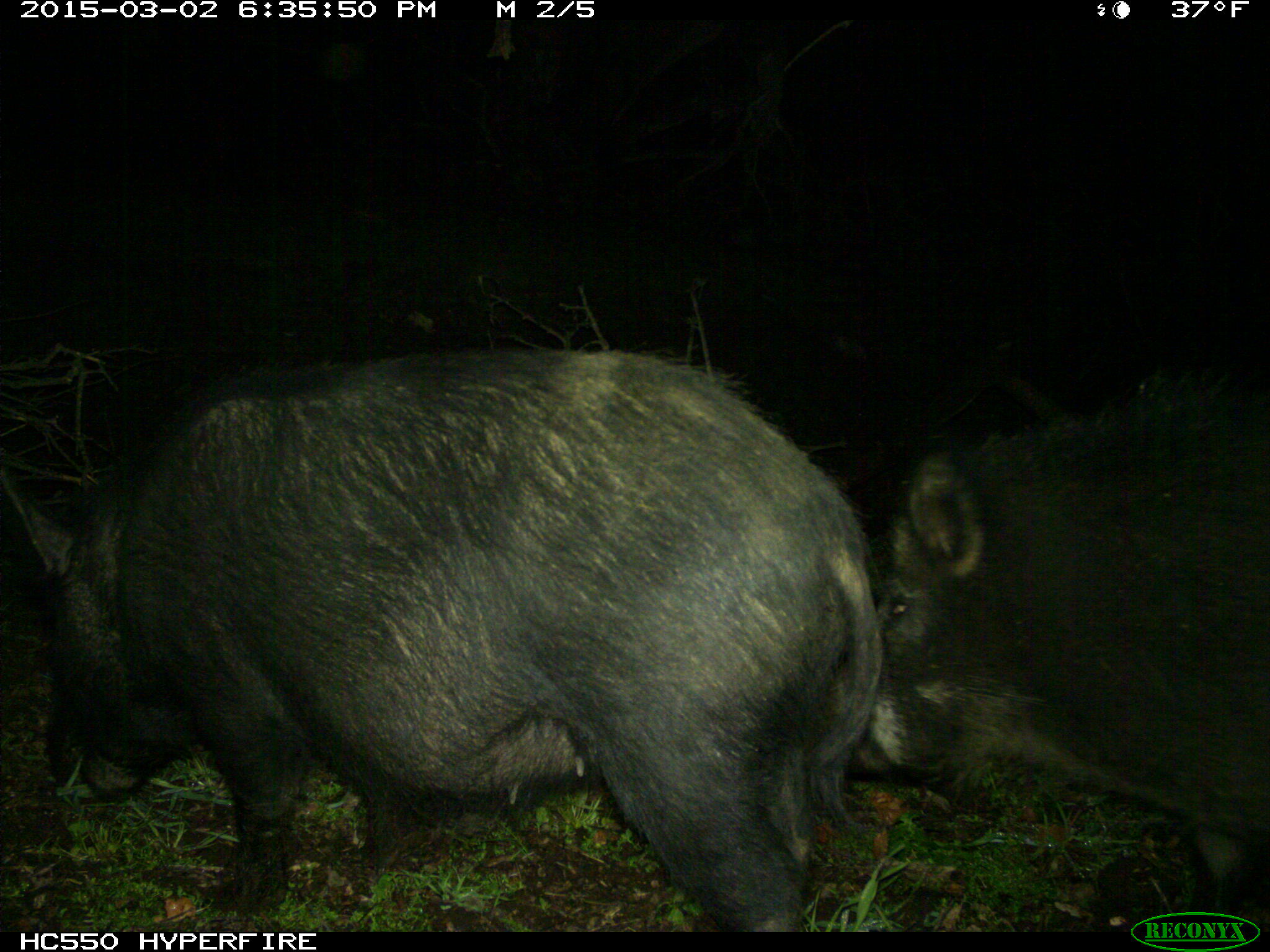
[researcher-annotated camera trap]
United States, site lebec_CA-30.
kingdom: Animalia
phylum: Chordata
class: Mammalia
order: Artiodactyla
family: Suidae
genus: Sus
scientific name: Sus scrofa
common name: wild boar